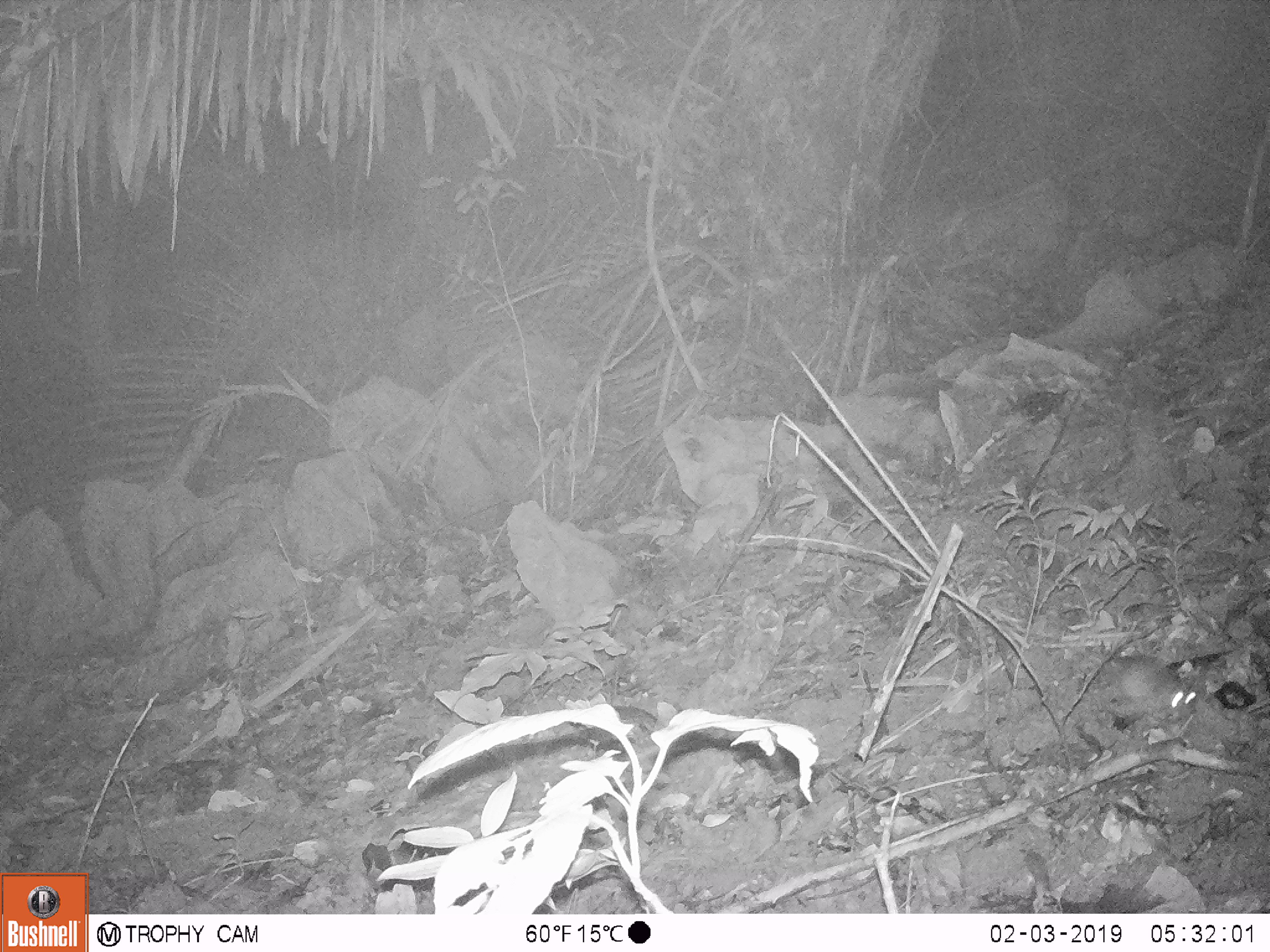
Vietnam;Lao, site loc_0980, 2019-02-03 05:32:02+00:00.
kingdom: Animalia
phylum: Chordata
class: Mammalia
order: Rodentia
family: Muridae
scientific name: Muridae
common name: old-world mice and rats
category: unidentified murid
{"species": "unidentified murid (old-world mice and rats) (Muridae)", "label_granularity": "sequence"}